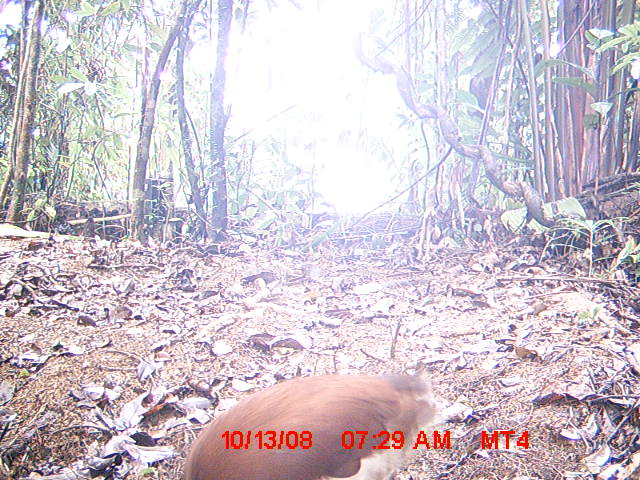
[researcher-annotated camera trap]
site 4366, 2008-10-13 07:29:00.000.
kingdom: Animalia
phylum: Chordata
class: Aves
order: Pelecaniformes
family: Threskiornithidae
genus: Lophotibis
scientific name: Lophotibis cristata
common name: madagascan ibis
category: lophotibis cristataa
Lophotibis cristataa (madagascan ibis) (Lophotibis cristata), count 2.